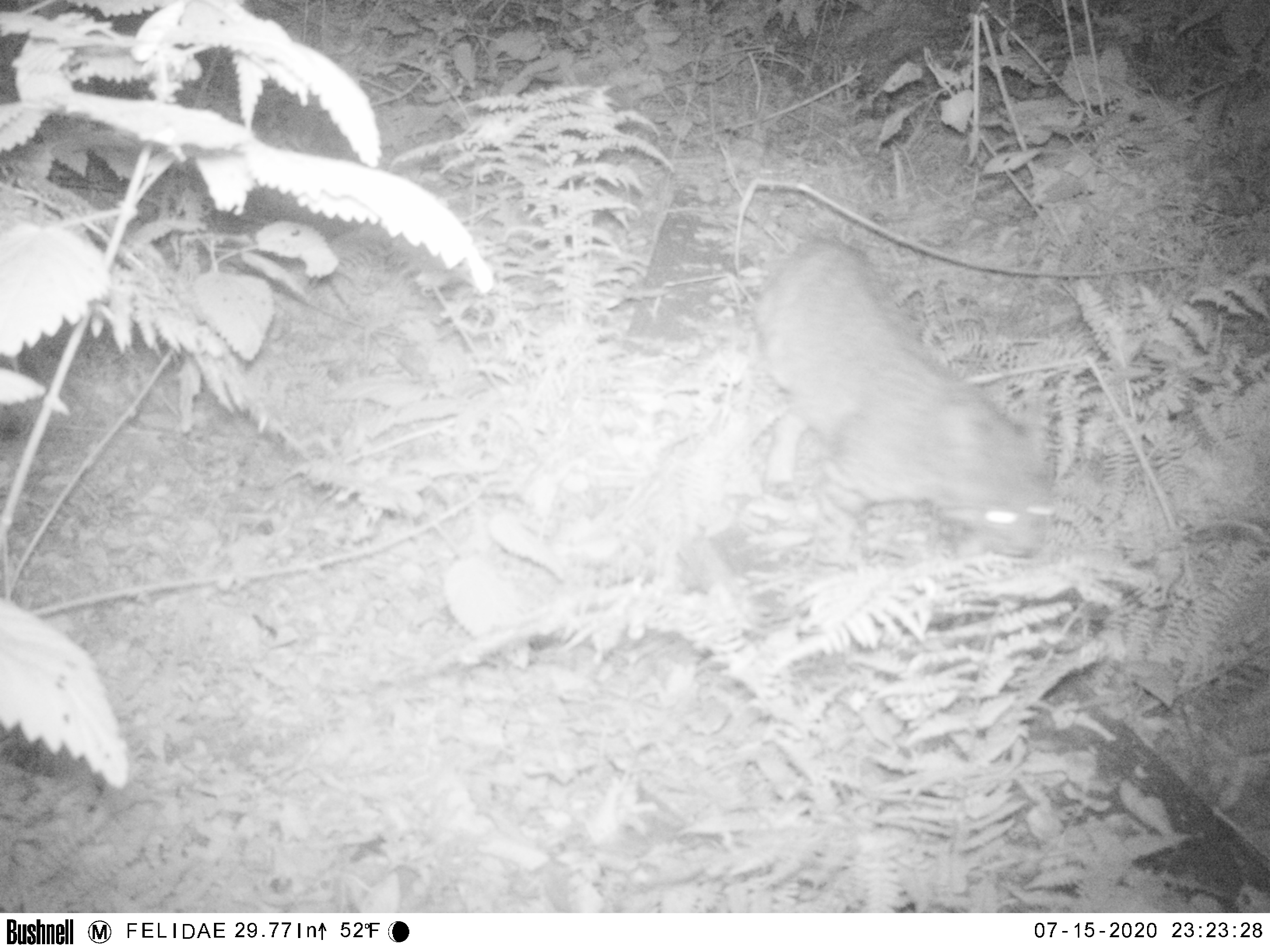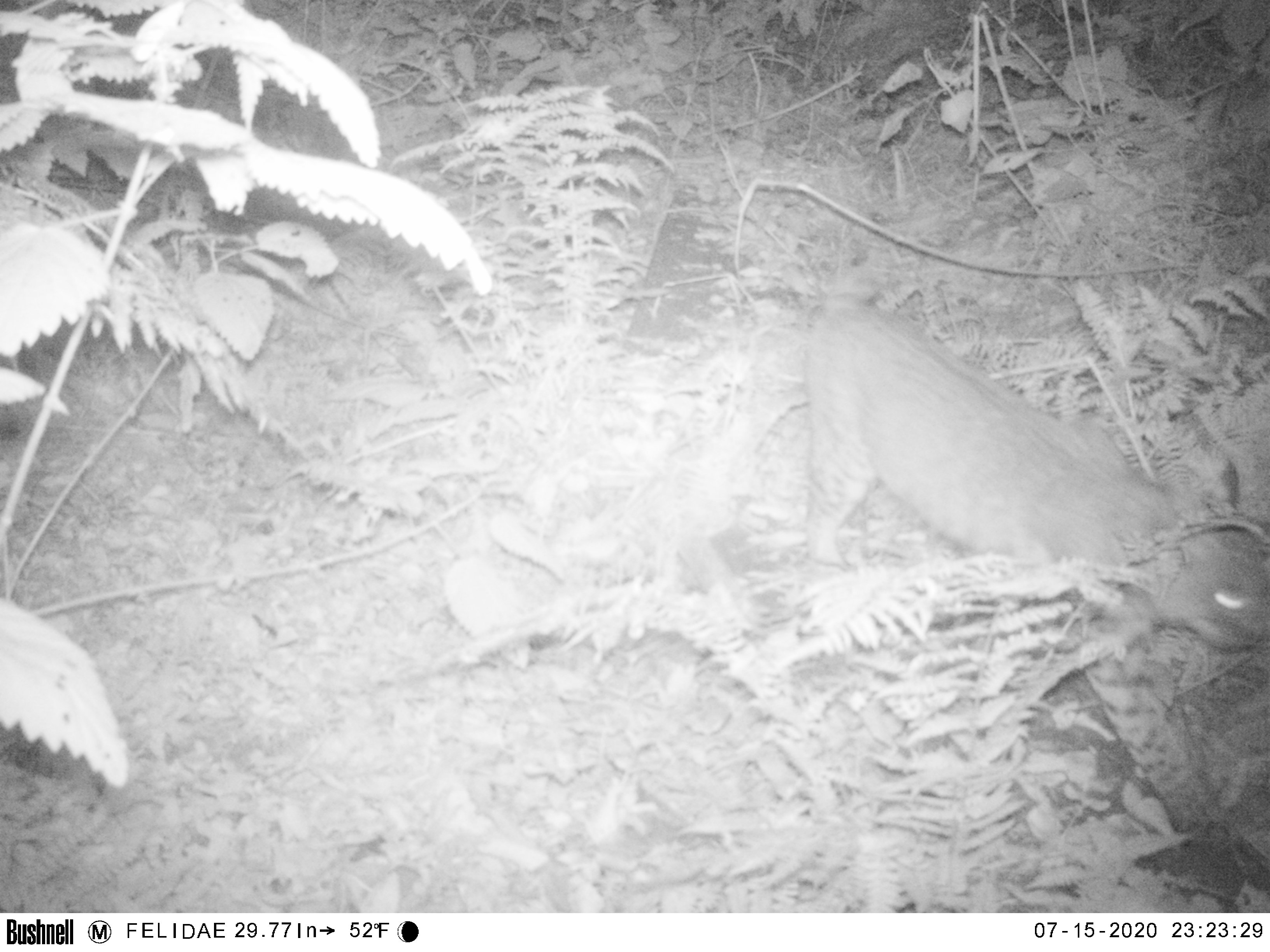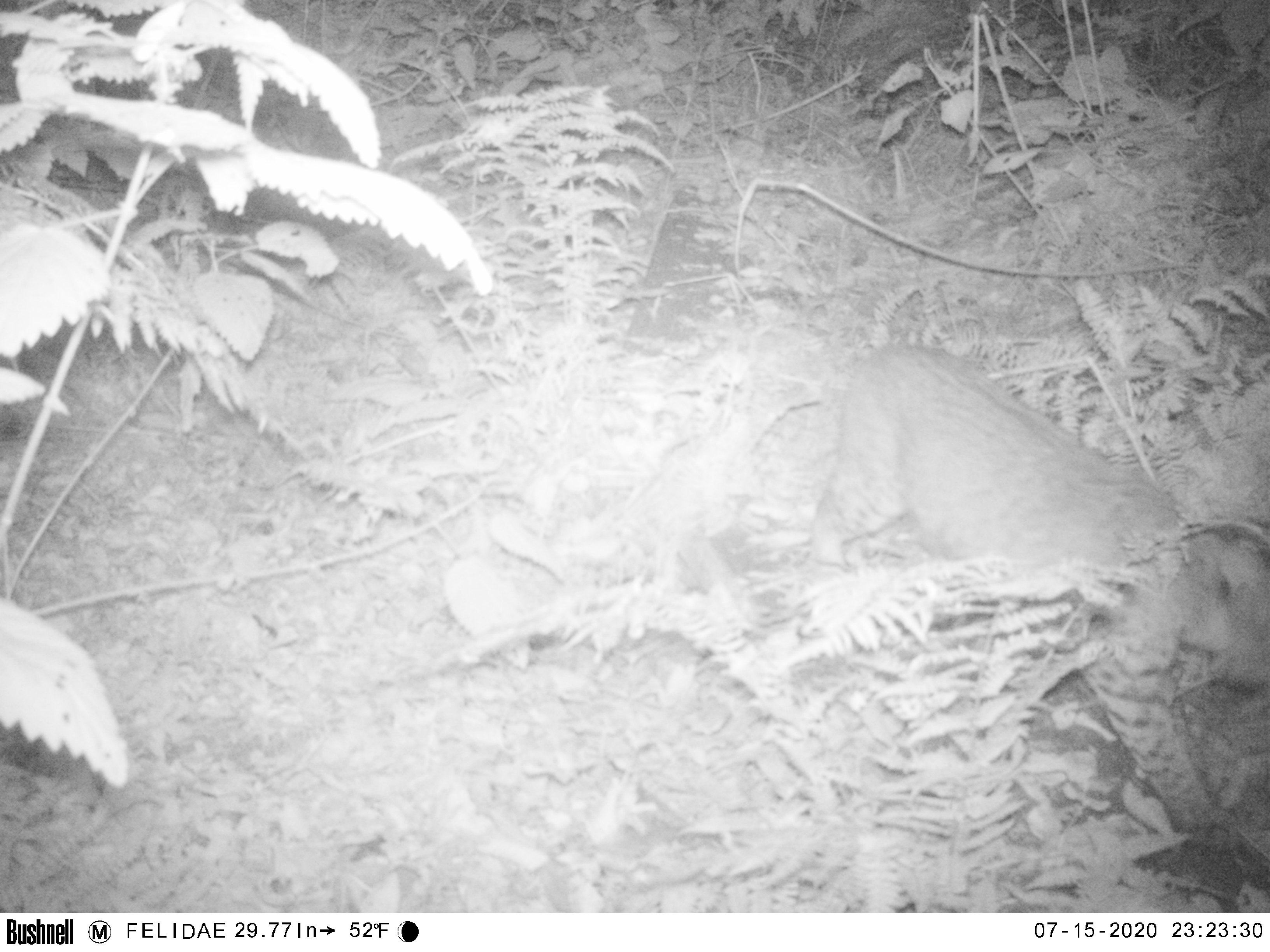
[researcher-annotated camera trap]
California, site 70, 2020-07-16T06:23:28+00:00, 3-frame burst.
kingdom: Animalia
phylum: Chordata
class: Mammalia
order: Carnivora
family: Felidae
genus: Lynx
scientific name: Lynx rufus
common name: bobcat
Bobcat (Lynx rufus).